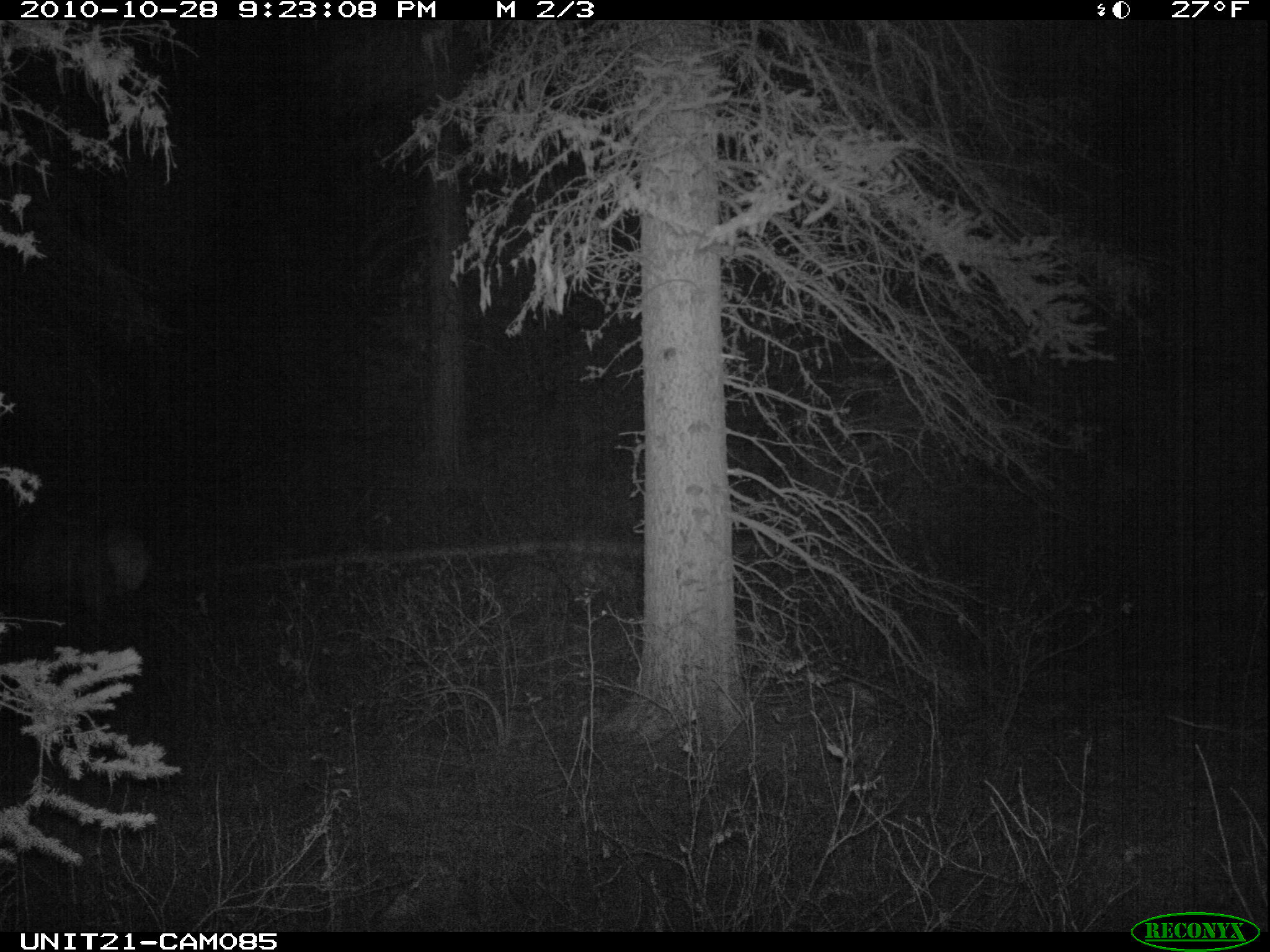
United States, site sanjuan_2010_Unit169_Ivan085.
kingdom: Animalia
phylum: Chordata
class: Mammalia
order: Artiodactyla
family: Cervidae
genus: Cervus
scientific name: Cervus elaphus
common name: red deer